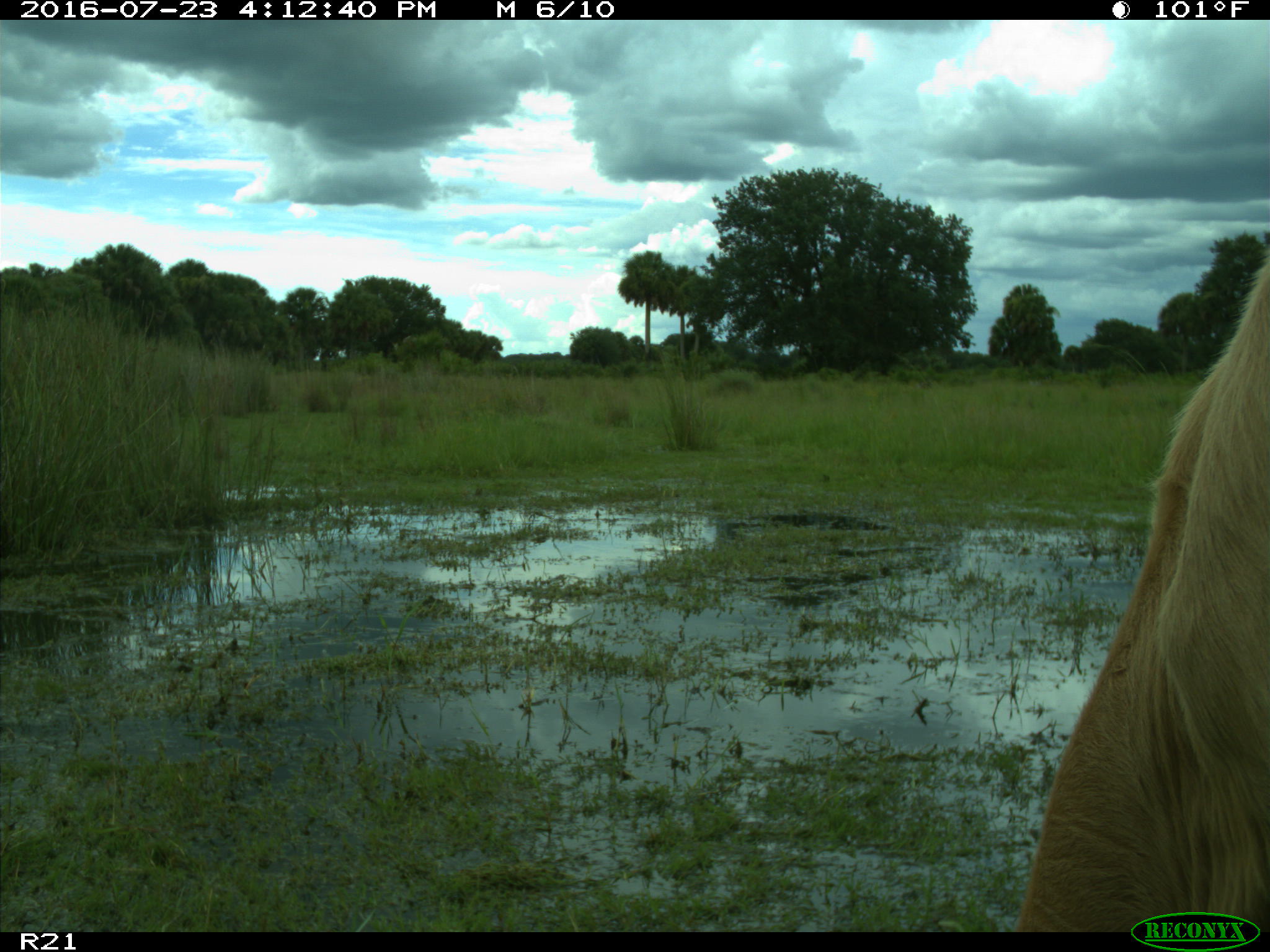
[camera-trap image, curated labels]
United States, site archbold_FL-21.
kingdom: Animalia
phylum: Chordata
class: Mammalia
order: Artiodactyla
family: Bovidae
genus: Bos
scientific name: Bos taurus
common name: domestic cow